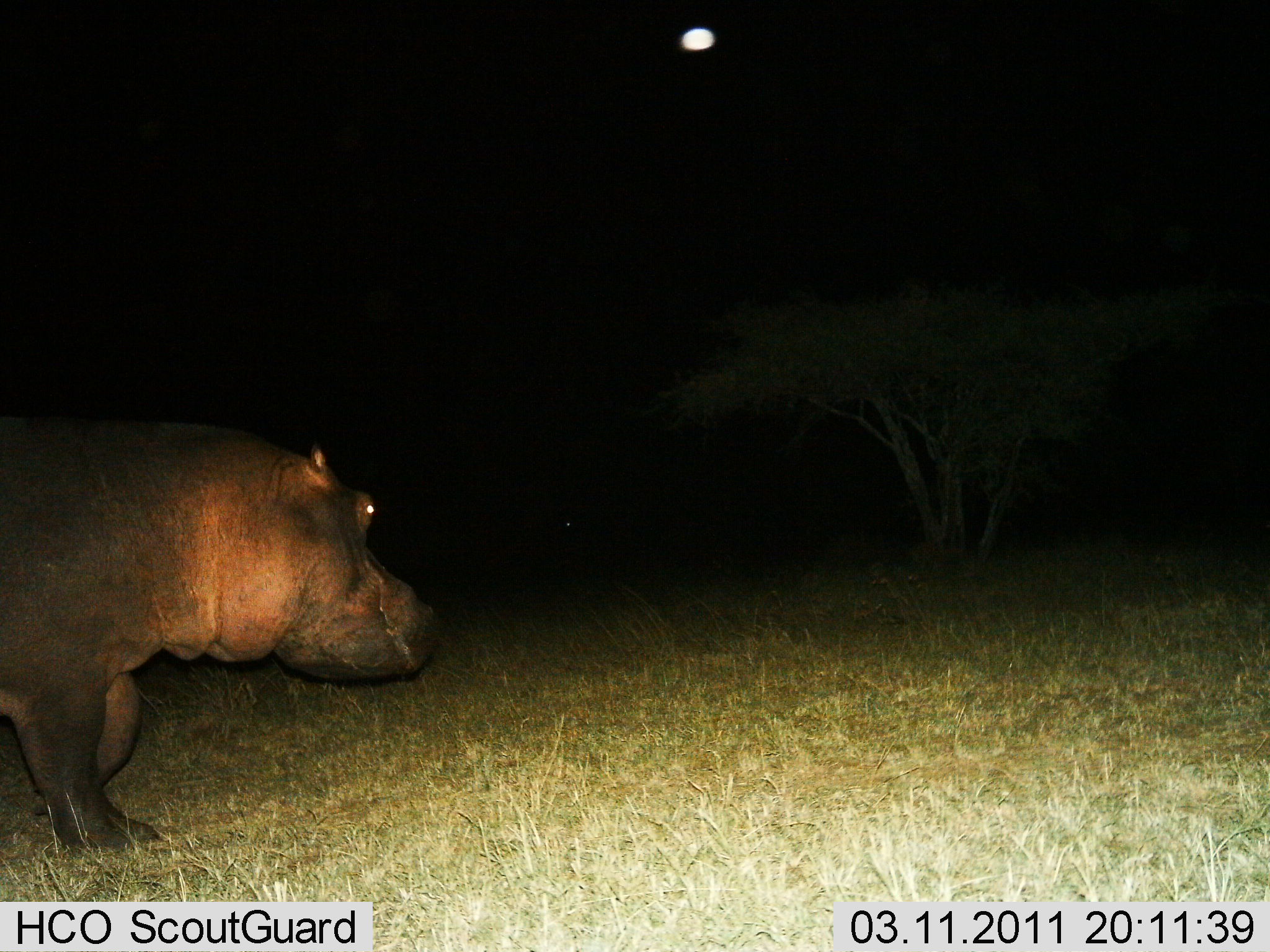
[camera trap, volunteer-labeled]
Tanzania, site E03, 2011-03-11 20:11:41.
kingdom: Animalia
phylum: Chordata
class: Mammalia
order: Artiodactyla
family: Hippopotamidae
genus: Hippopotamus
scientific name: Hippopotamus amphibius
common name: hippopotamus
Hippopotamus (Hippopotamus amphibius), count 1. Behavior (volunteer vote fractions): standing 55%, resting 0%, moving 45%, interacting 0%. Young present (vote fraction): 0%. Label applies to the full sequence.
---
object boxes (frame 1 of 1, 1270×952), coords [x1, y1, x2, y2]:
animal: [0, 419, 443, 860]